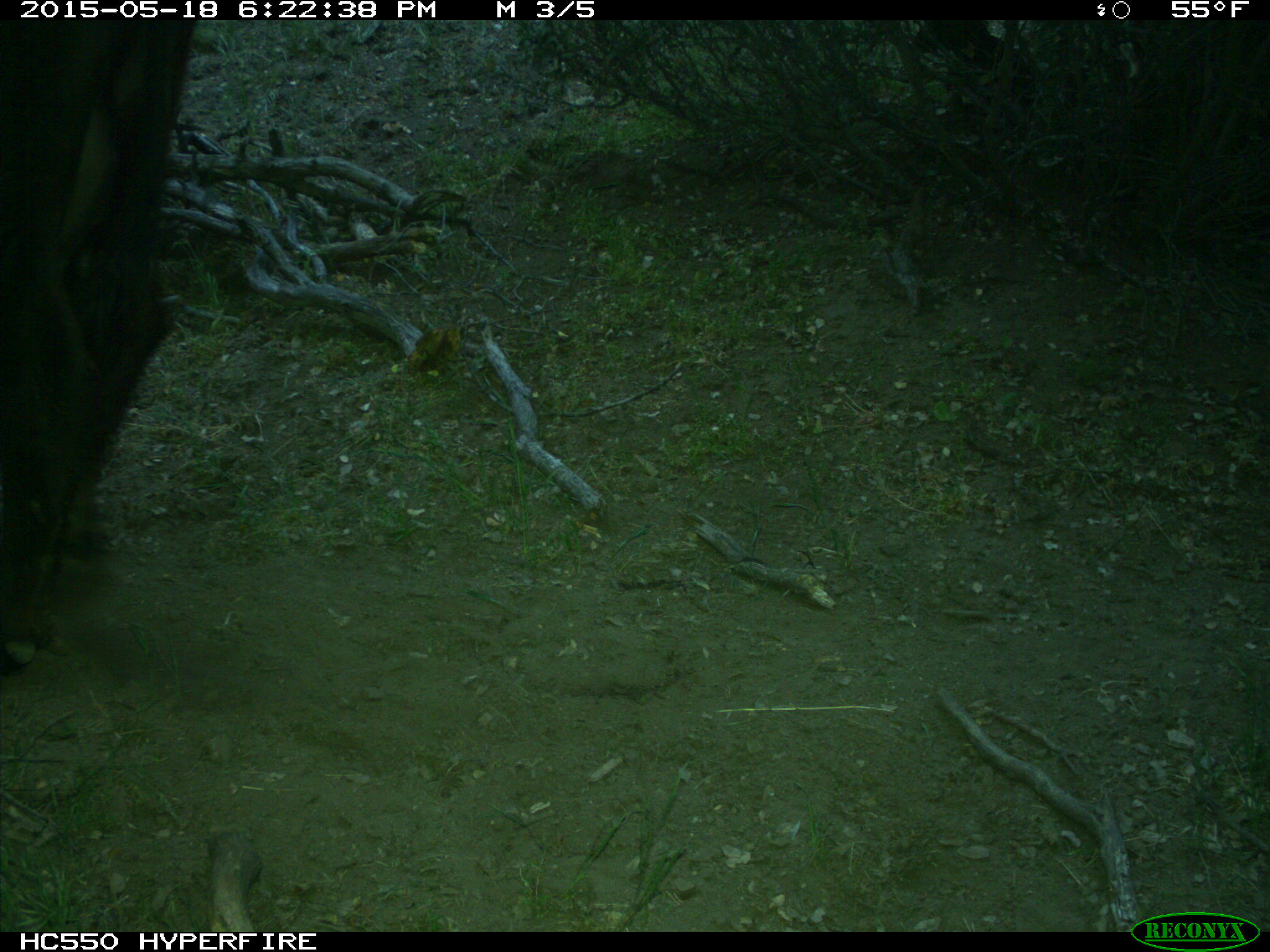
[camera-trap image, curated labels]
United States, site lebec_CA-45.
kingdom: Animalia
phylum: Chordata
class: Mammalia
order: Artiodactyla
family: Bovidae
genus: Bos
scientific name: Bos taurus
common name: domestic cow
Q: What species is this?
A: Bos taurus (domestic cow).